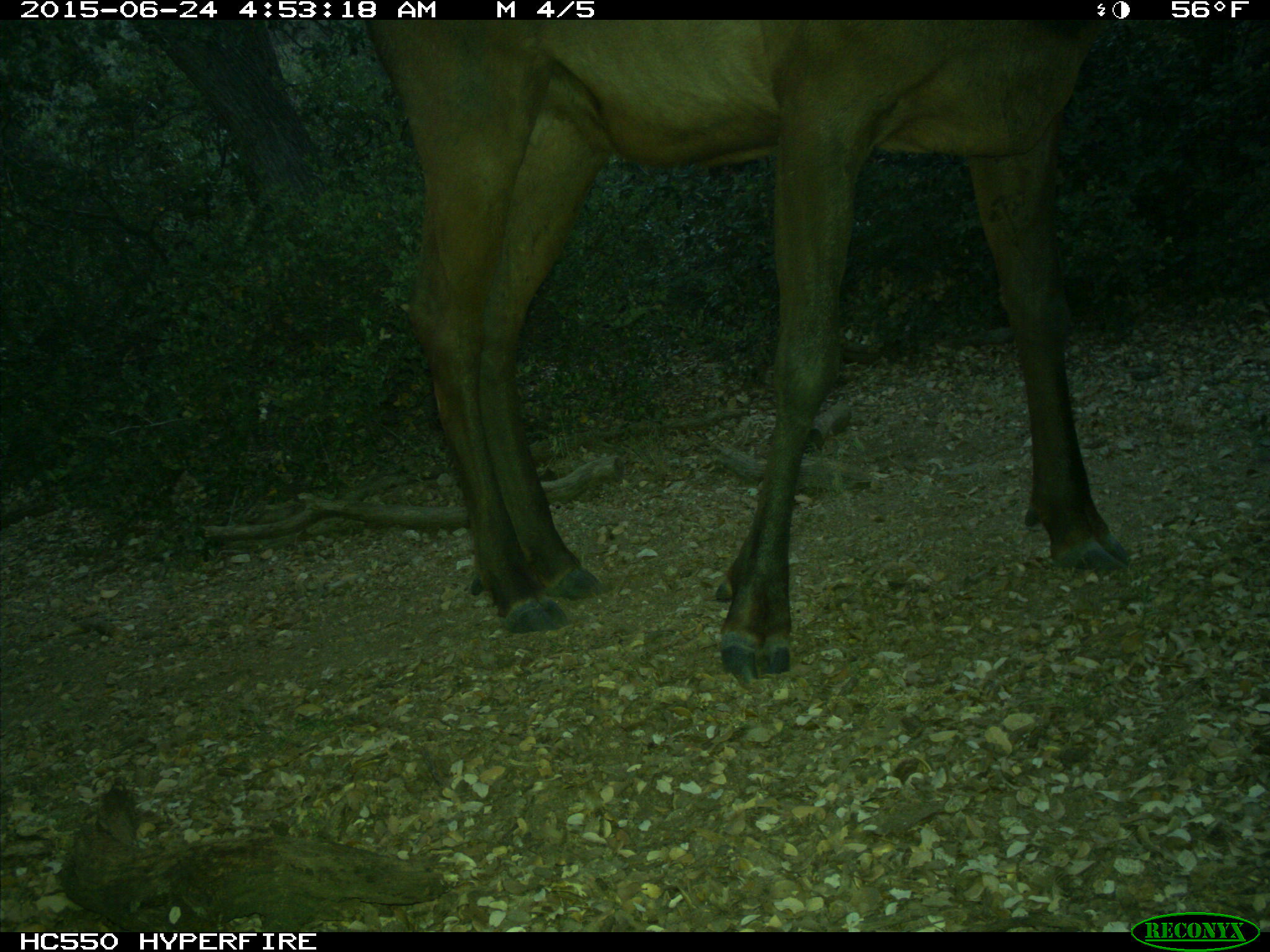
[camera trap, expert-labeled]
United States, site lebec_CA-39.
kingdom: Animalia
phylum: Chordata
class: Mammalia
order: Artiodactyla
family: Cervidae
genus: Cervus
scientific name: Cervus canadensis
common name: elk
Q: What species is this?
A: Cervus canadensis (elk).